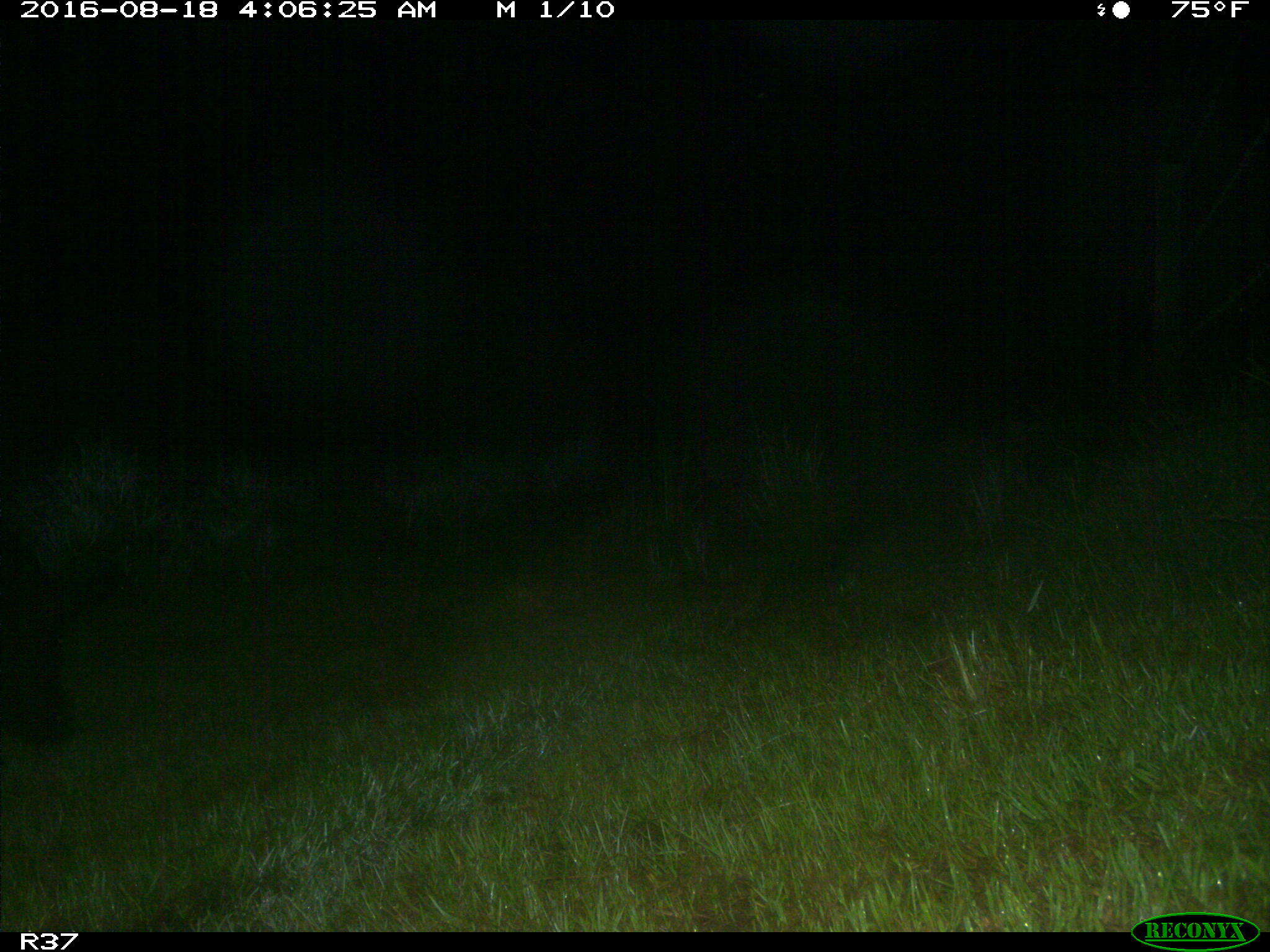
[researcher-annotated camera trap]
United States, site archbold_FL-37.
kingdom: Animalia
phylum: Chordata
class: Mammalia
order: Artiodactyla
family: Suidae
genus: Sus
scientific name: Sus scrofa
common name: wild boar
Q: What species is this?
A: Sus scrofa (wild boar).